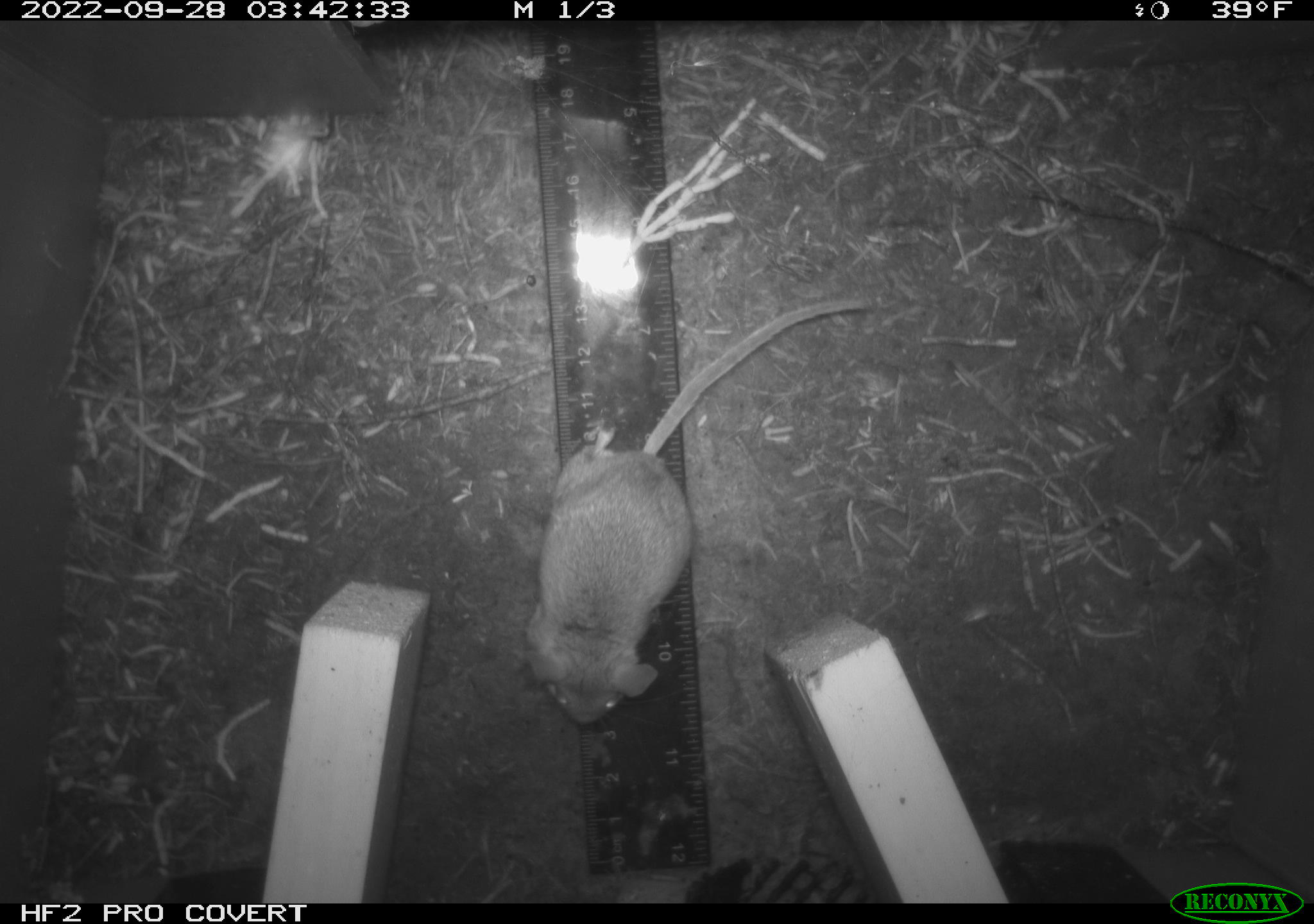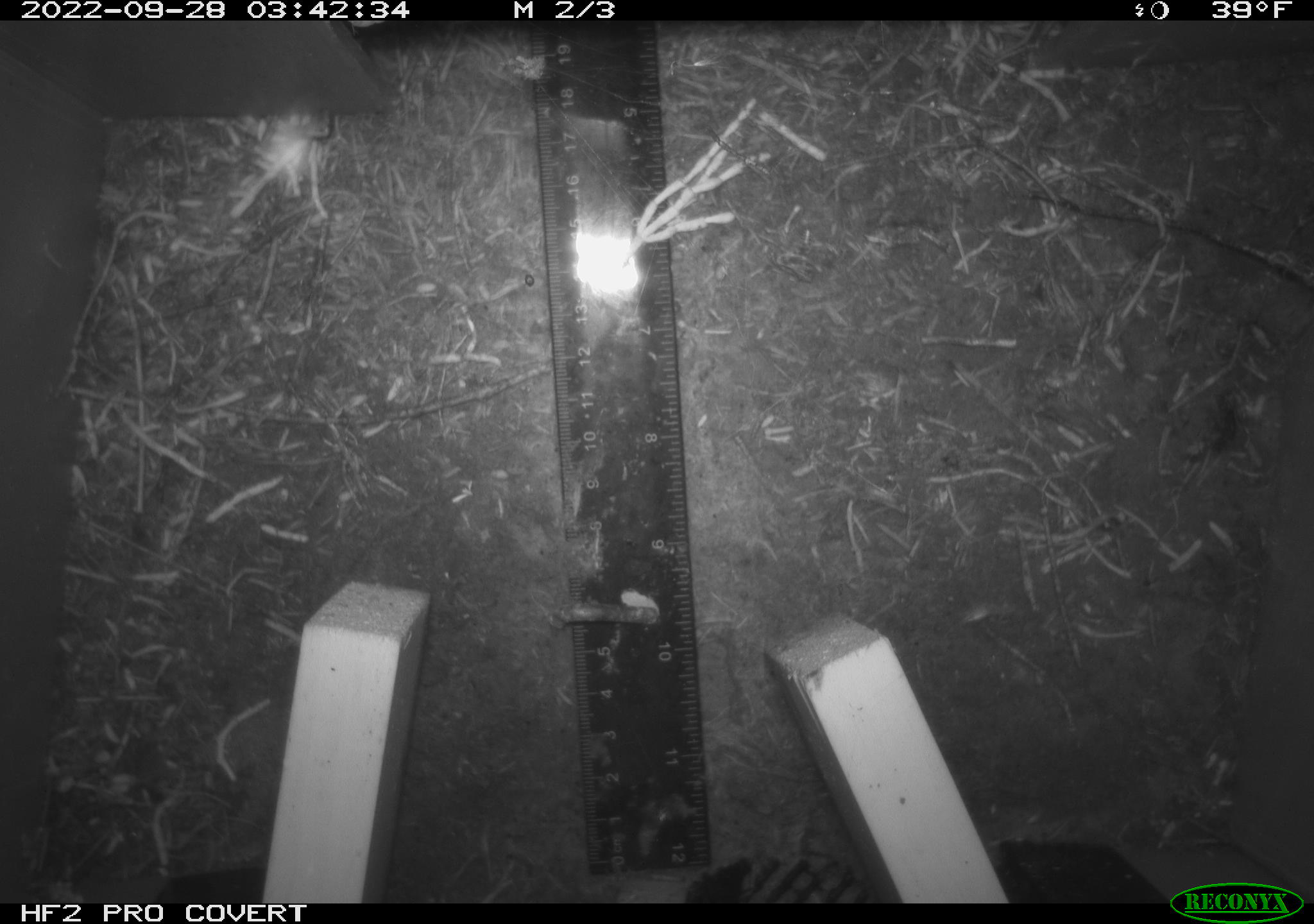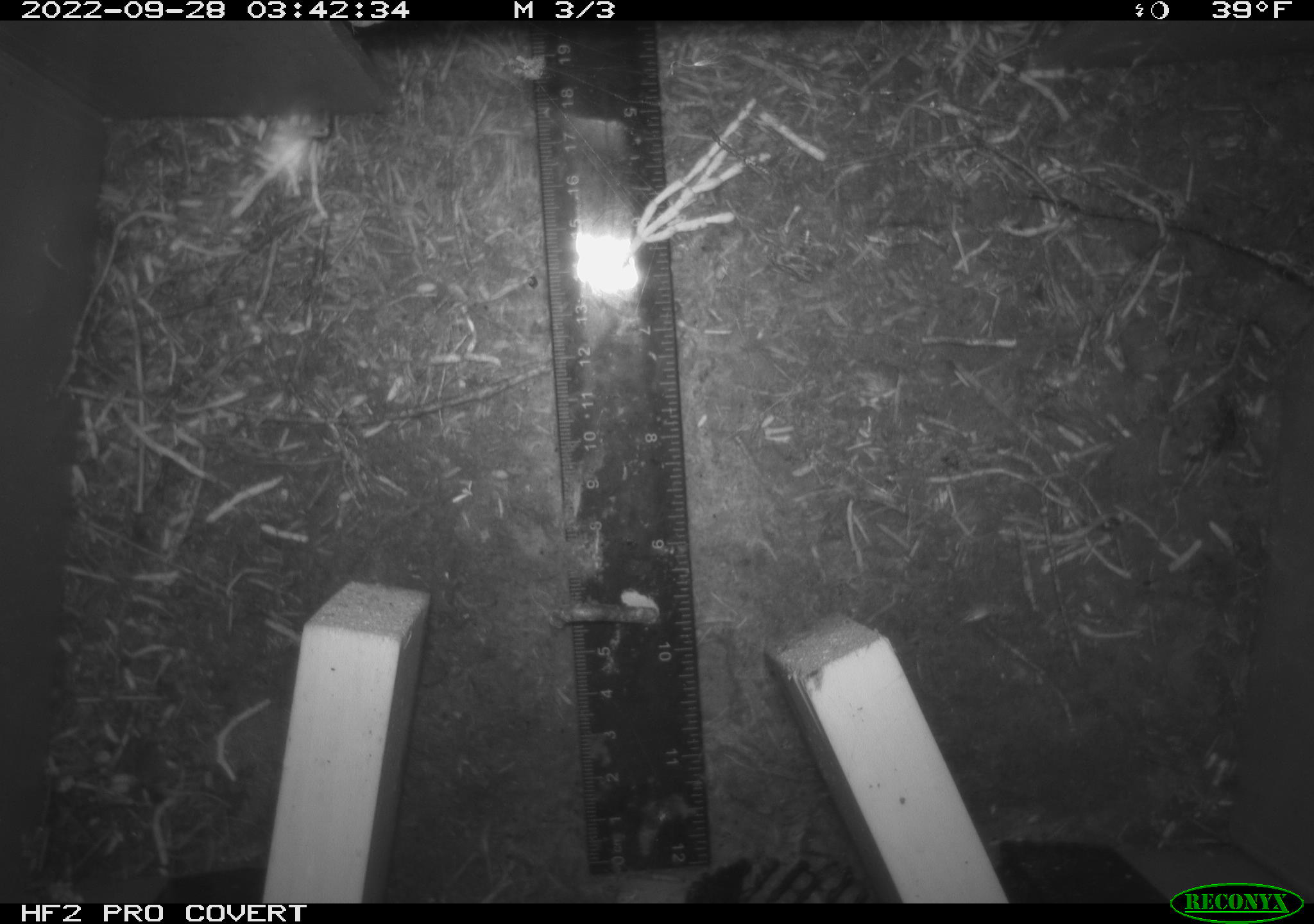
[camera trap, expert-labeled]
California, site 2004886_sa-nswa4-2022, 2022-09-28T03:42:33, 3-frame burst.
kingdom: Animalia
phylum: Chordata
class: Mammalia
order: Rodentia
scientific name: Rodentia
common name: rodent